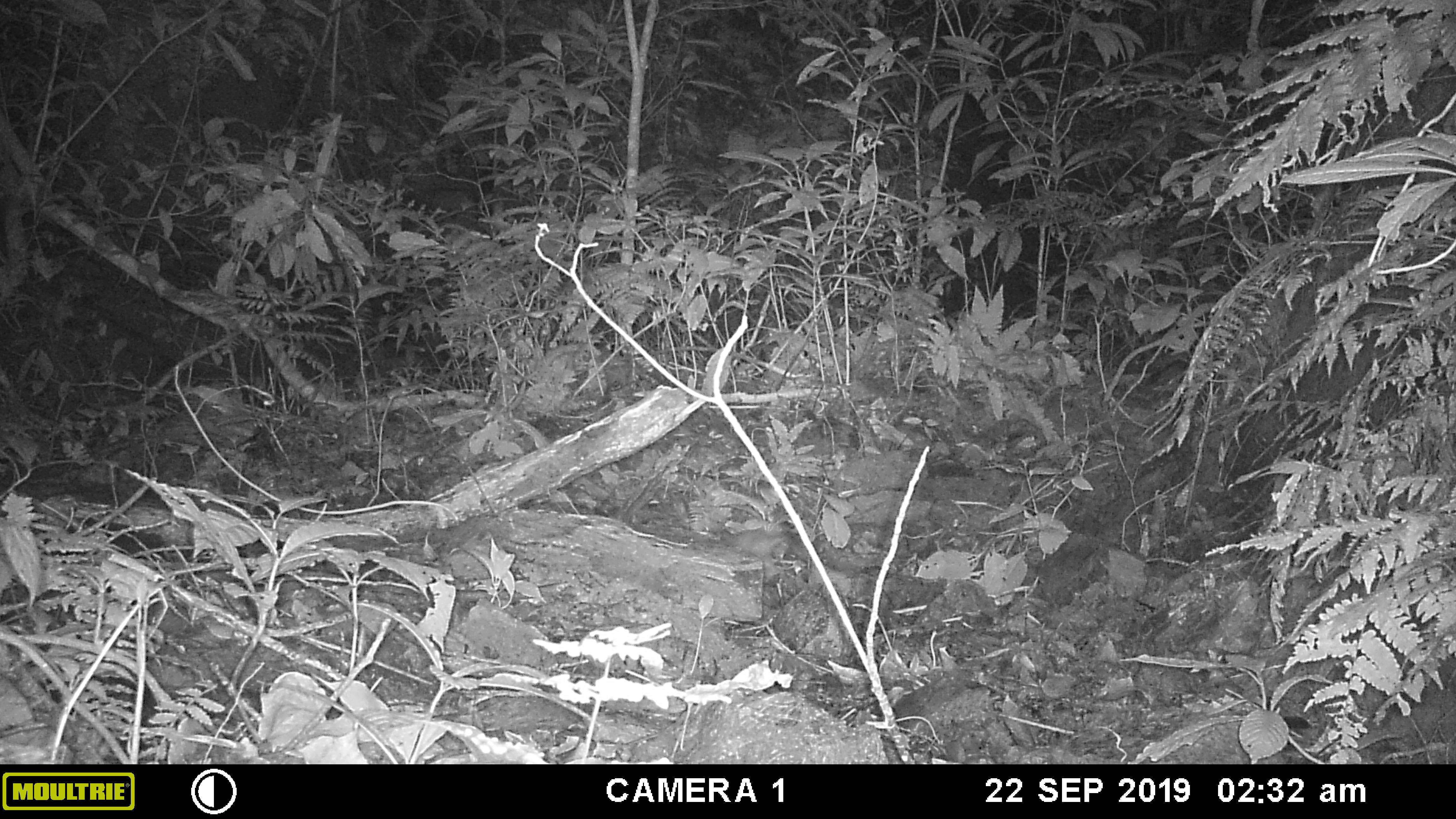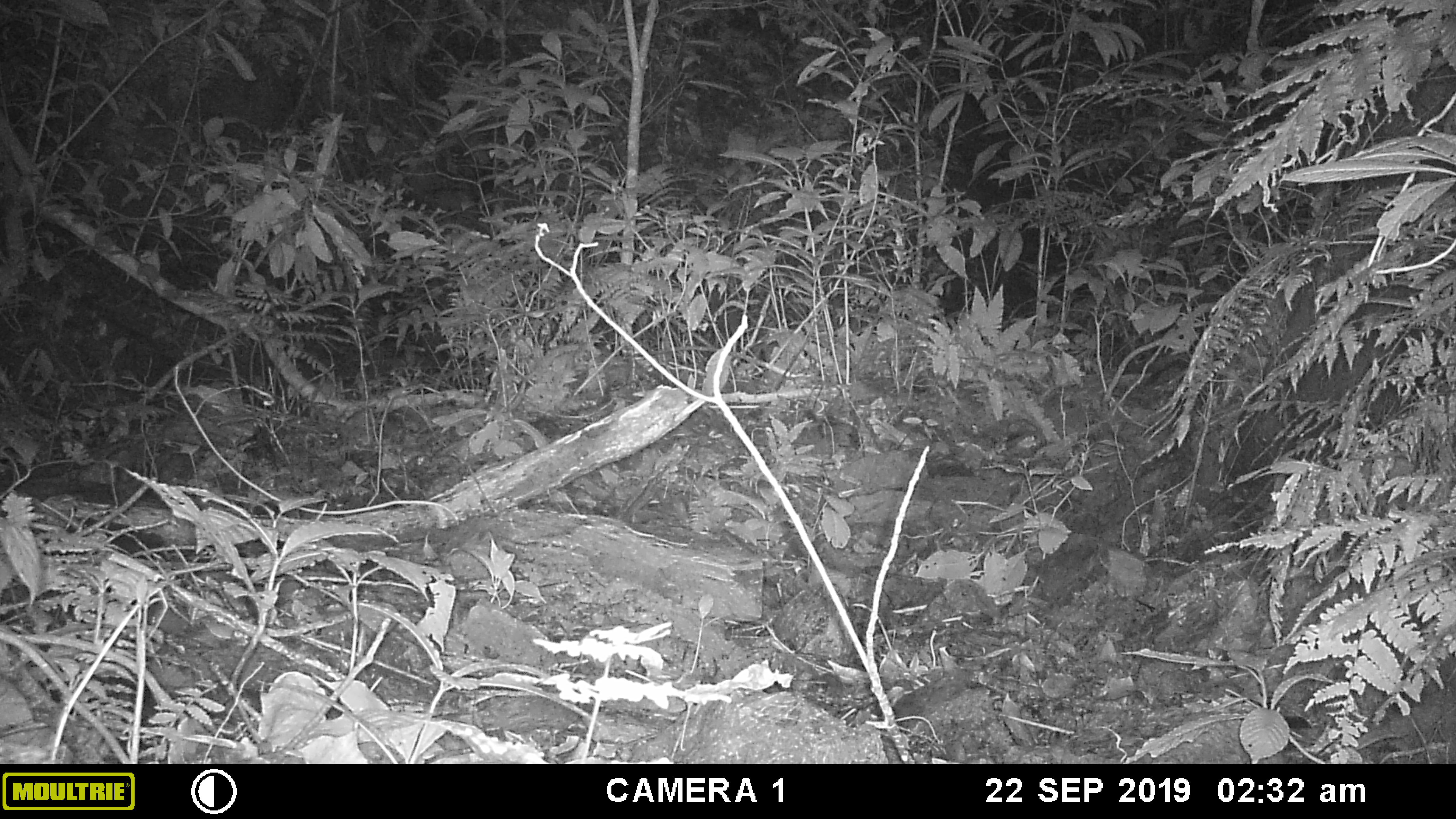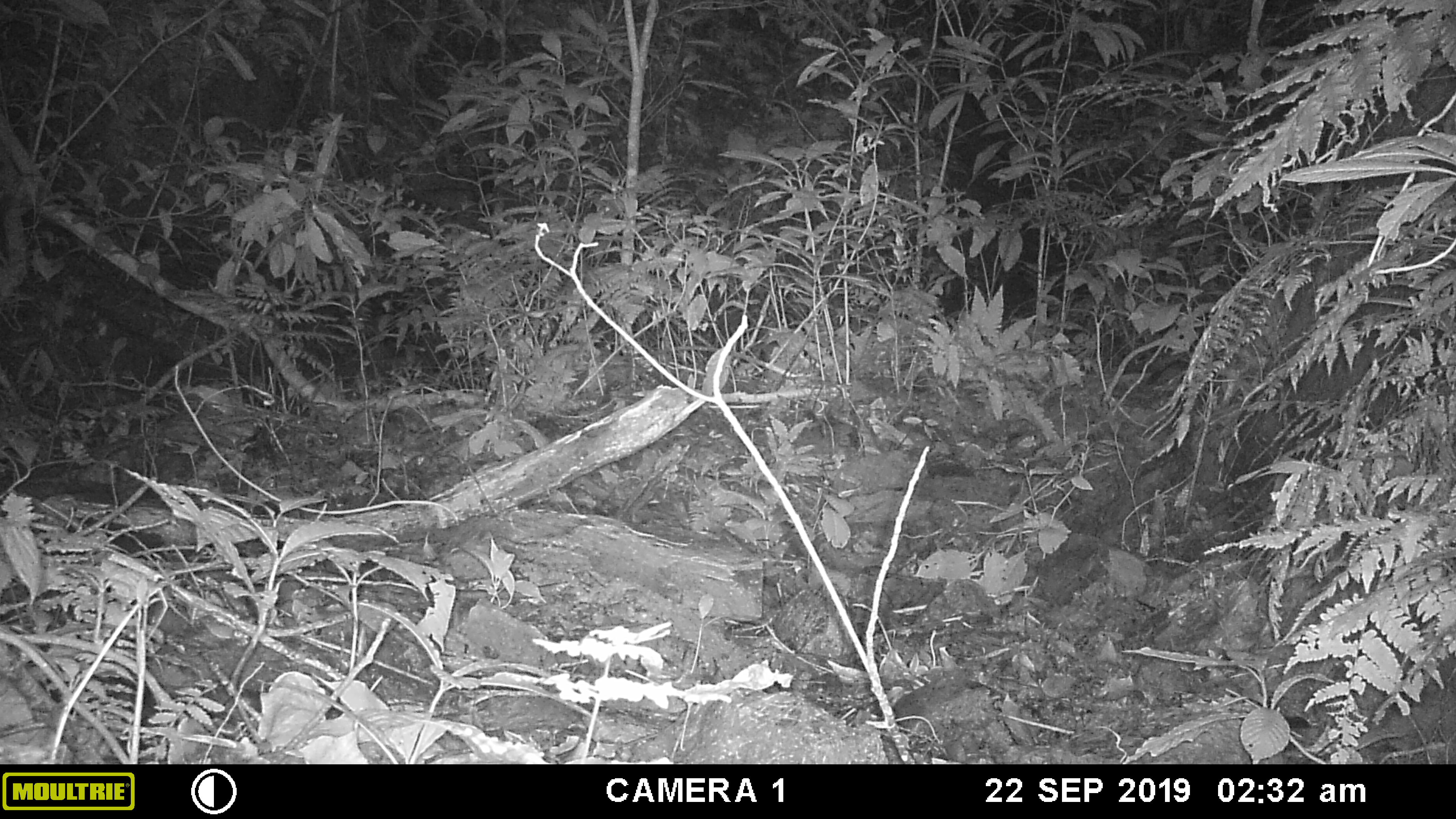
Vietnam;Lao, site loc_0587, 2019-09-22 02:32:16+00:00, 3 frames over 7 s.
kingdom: Animalia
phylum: Chordata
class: Mammalia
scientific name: Mammalia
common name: mammal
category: unidentified small mammal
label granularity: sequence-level